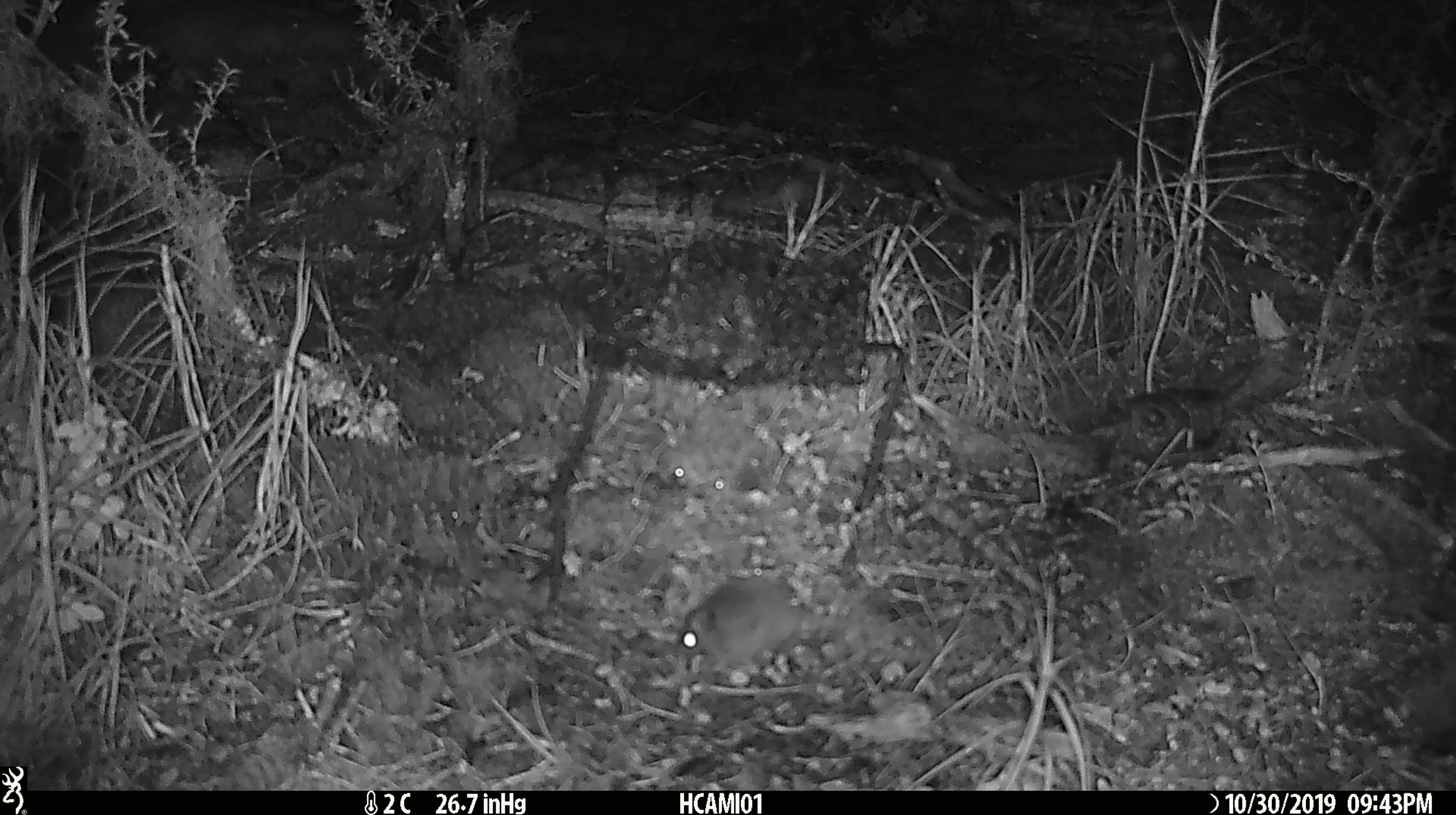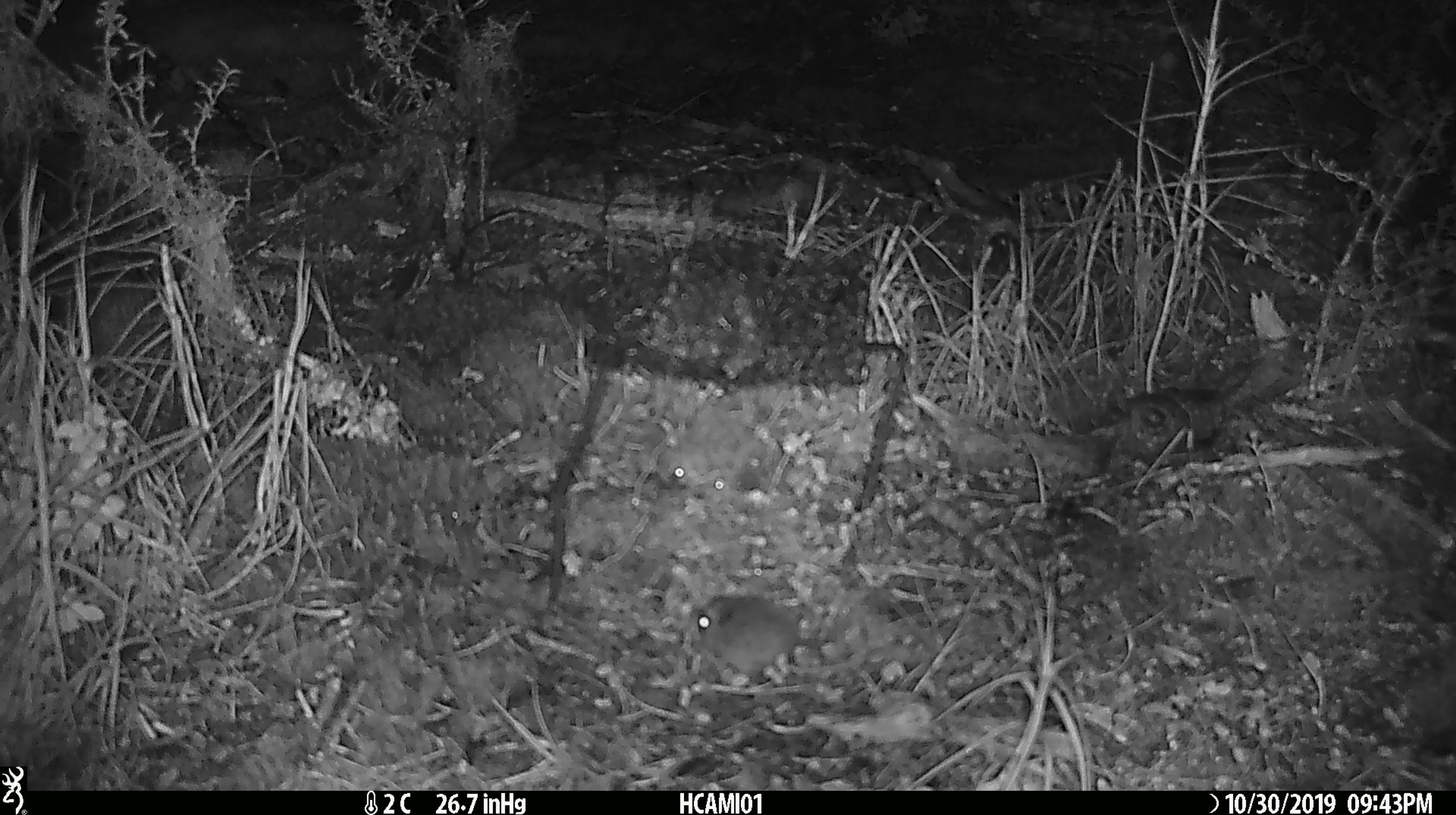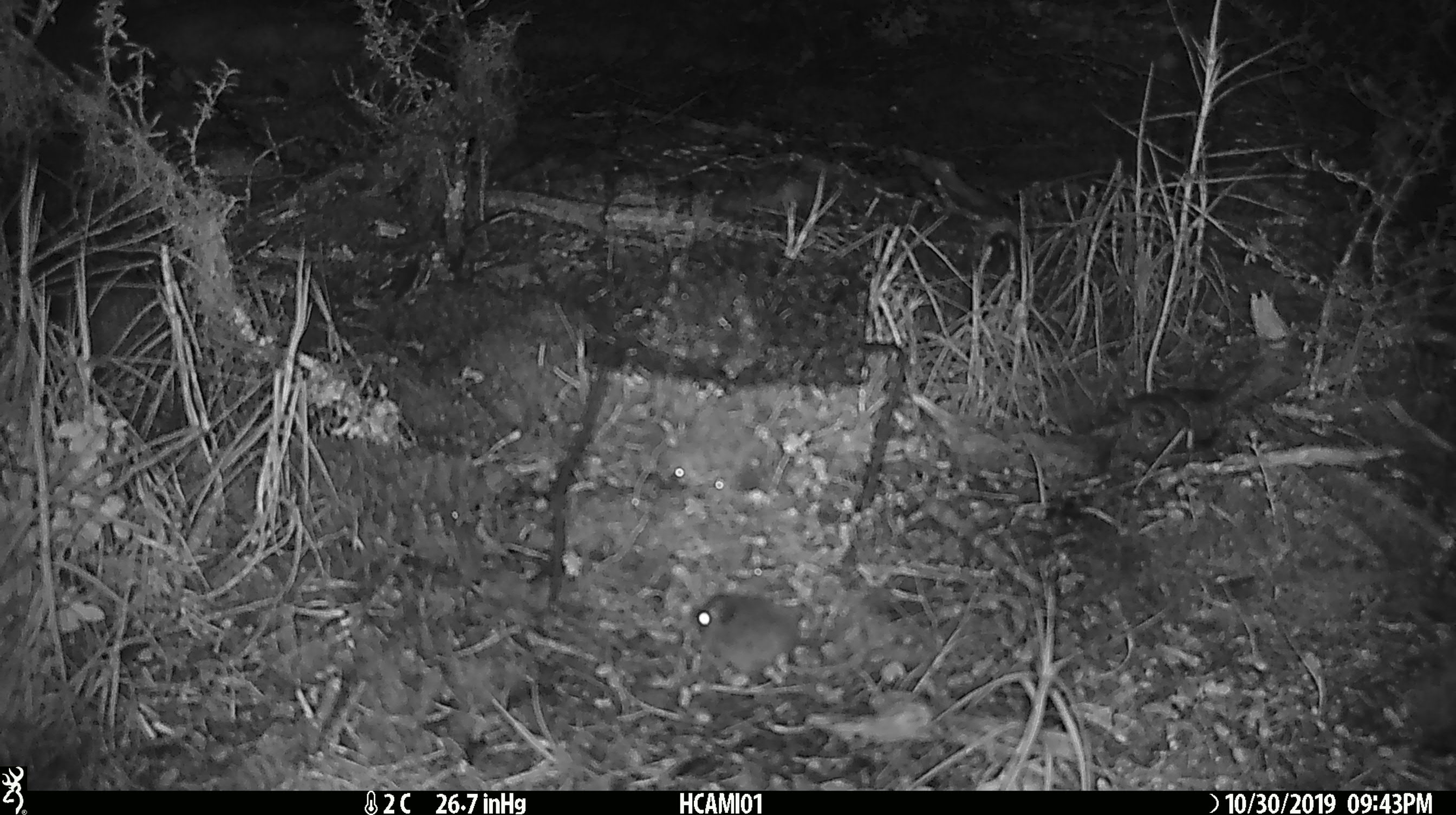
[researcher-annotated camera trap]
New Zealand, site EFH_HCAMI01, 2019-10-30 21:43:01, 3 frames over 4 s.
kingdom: Animalia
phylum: Chordata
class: Mammalia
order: Rodentia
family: Muridae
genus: Mus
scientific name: Mus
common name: mouse